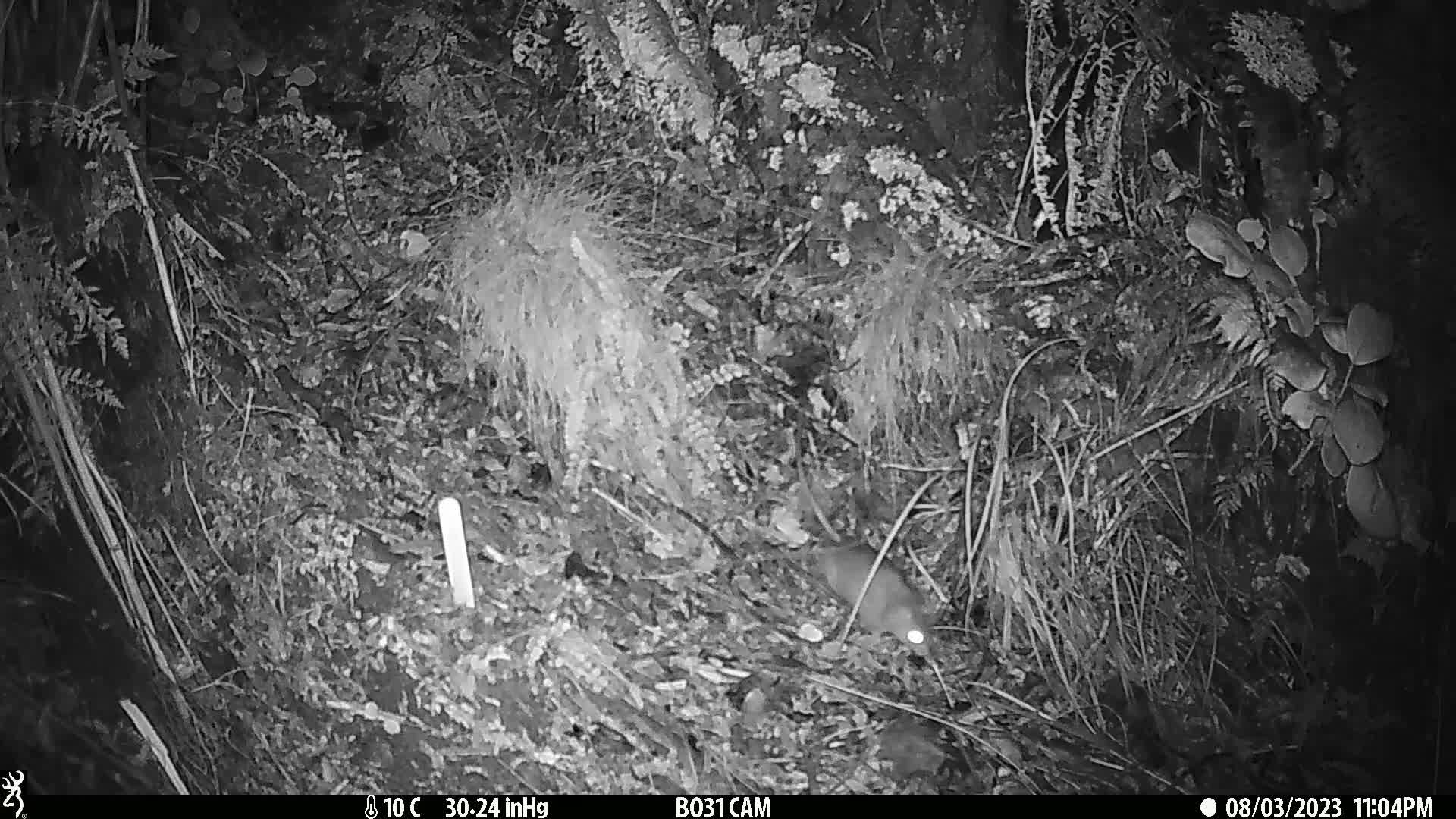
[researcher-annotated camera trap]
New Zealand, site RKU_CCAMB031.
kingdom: Animalia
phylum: Chordata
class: Mammalia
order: Rodentia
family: Muridae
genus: Rattus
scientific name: Rattus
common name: rat